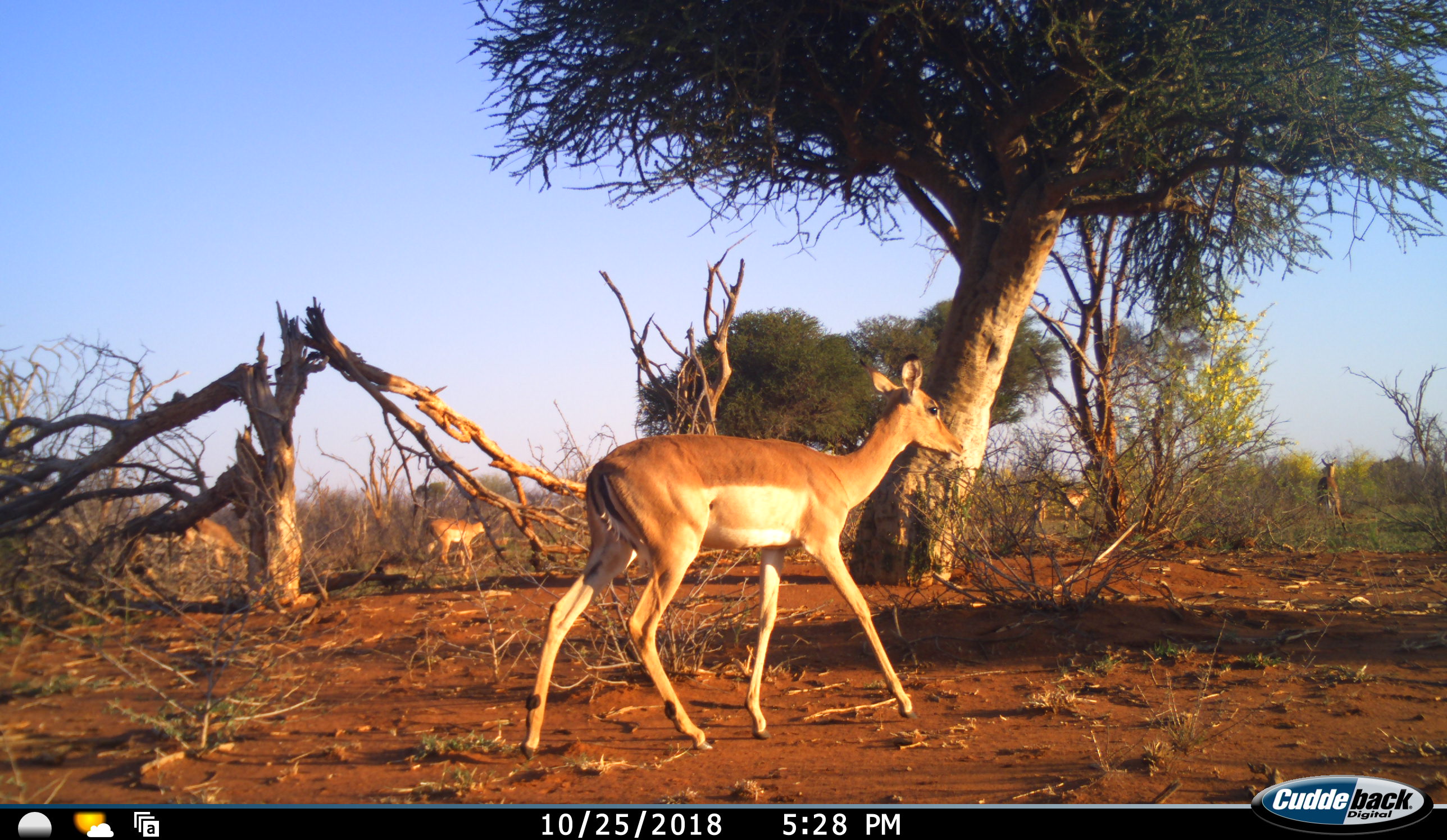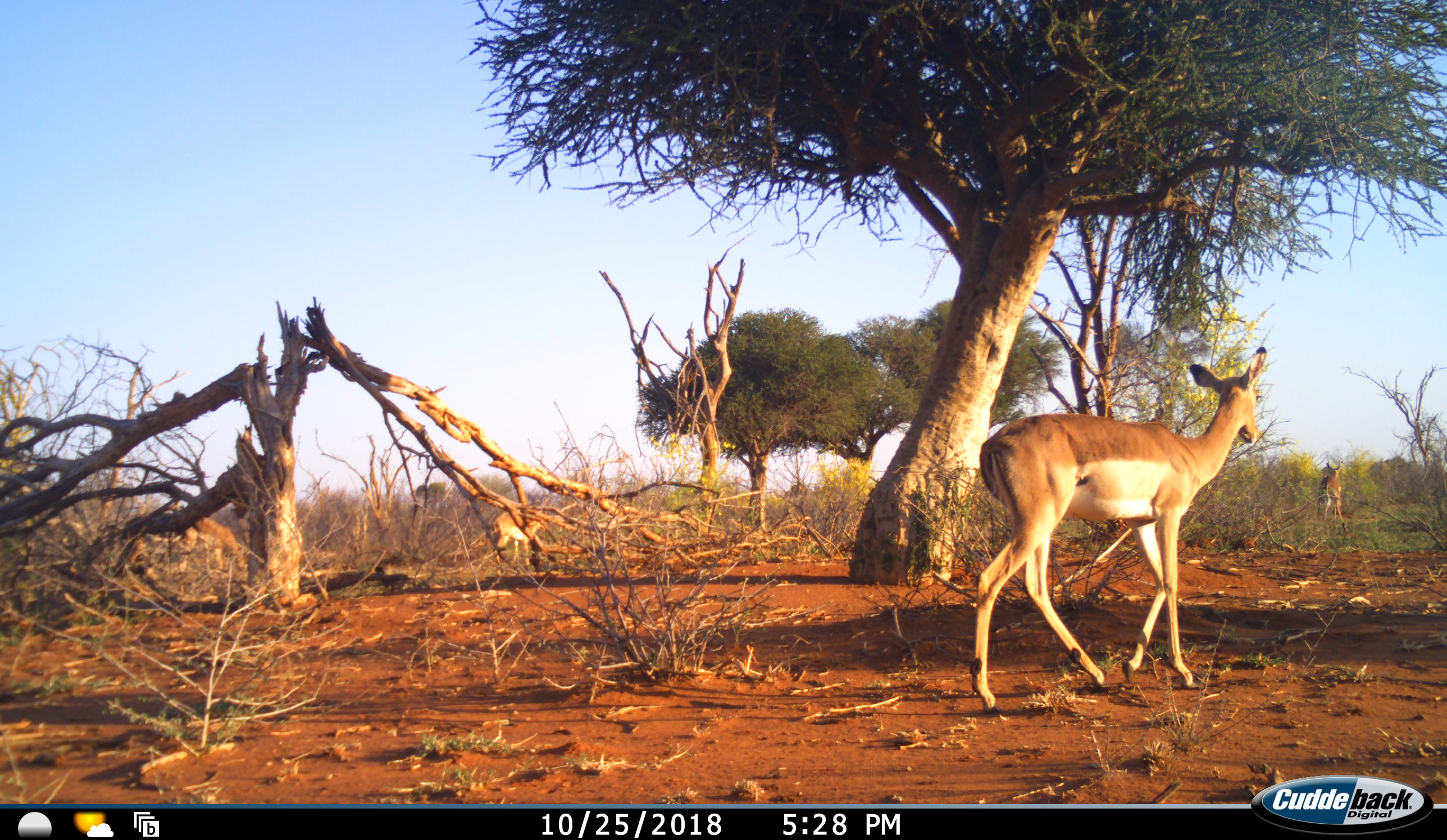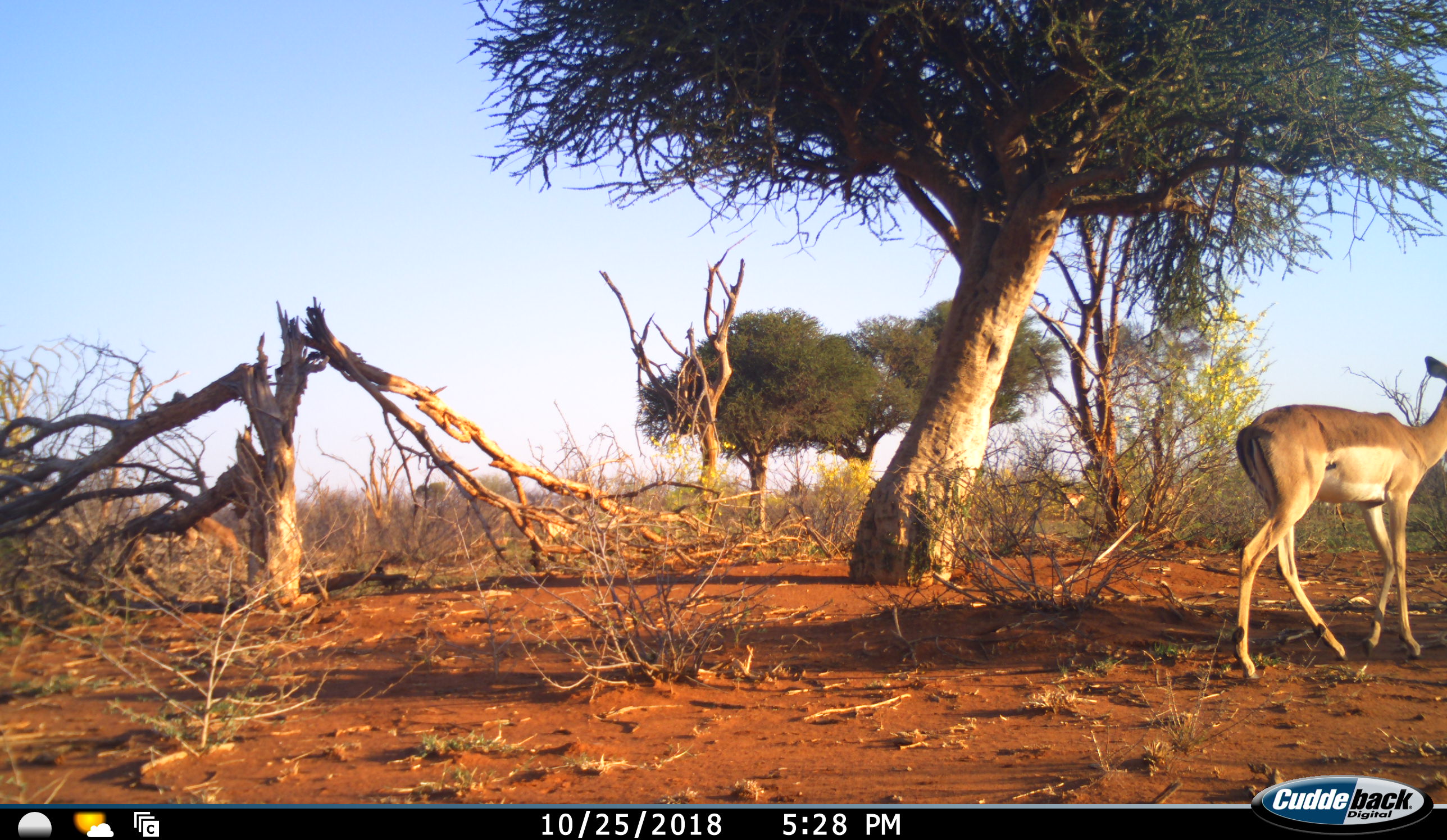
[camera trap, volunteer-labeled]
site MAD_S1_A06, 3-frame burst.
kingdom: Animalia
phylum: Chordata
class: Mammalia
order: Artiodactyla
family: Bovidae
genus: Aepyceros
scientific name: Aepyceros melampus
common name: impala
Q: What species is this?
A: Impala (Aepyceros melampus).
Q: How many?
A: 5.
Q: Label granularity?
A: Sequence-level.